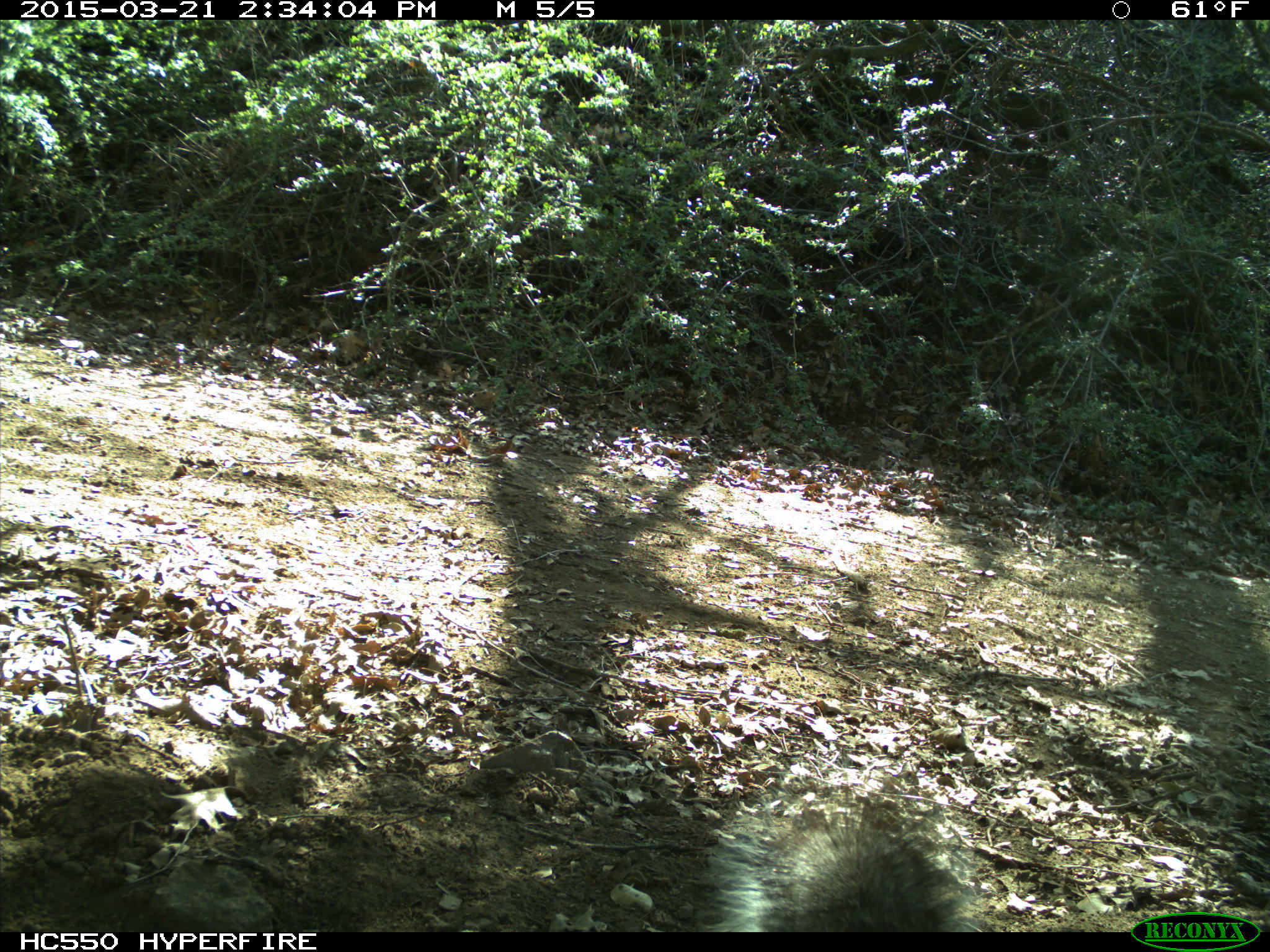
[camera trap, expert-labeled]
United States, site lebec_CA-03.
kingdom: Animalia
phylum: Chordata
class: Mammalia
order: Rodentia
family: Sciuridae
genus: Sciurus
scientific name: Sciurus carolinensis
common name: eastern gray squirrel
Sciurus carolinensis (eastern gray squirrel).